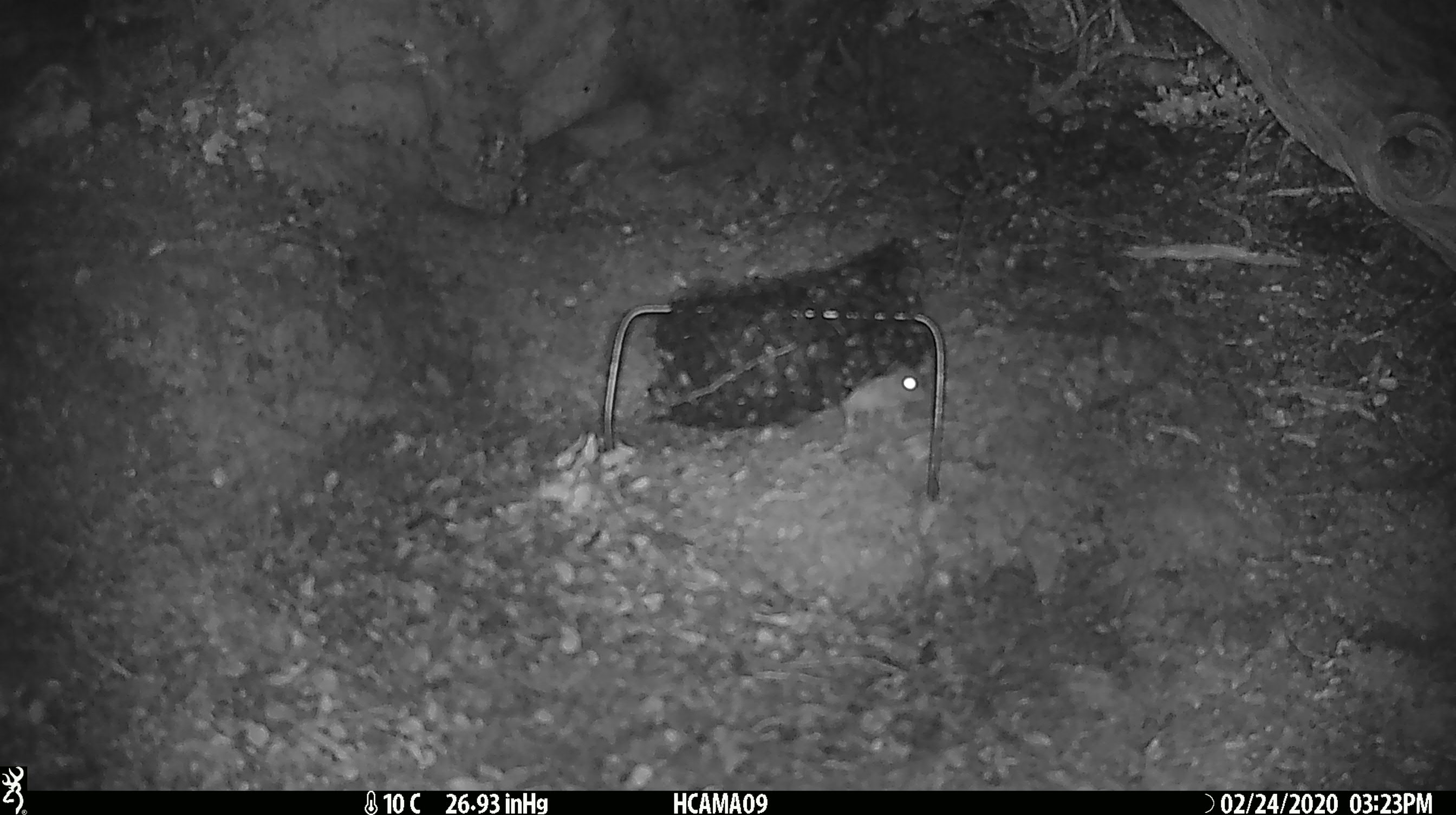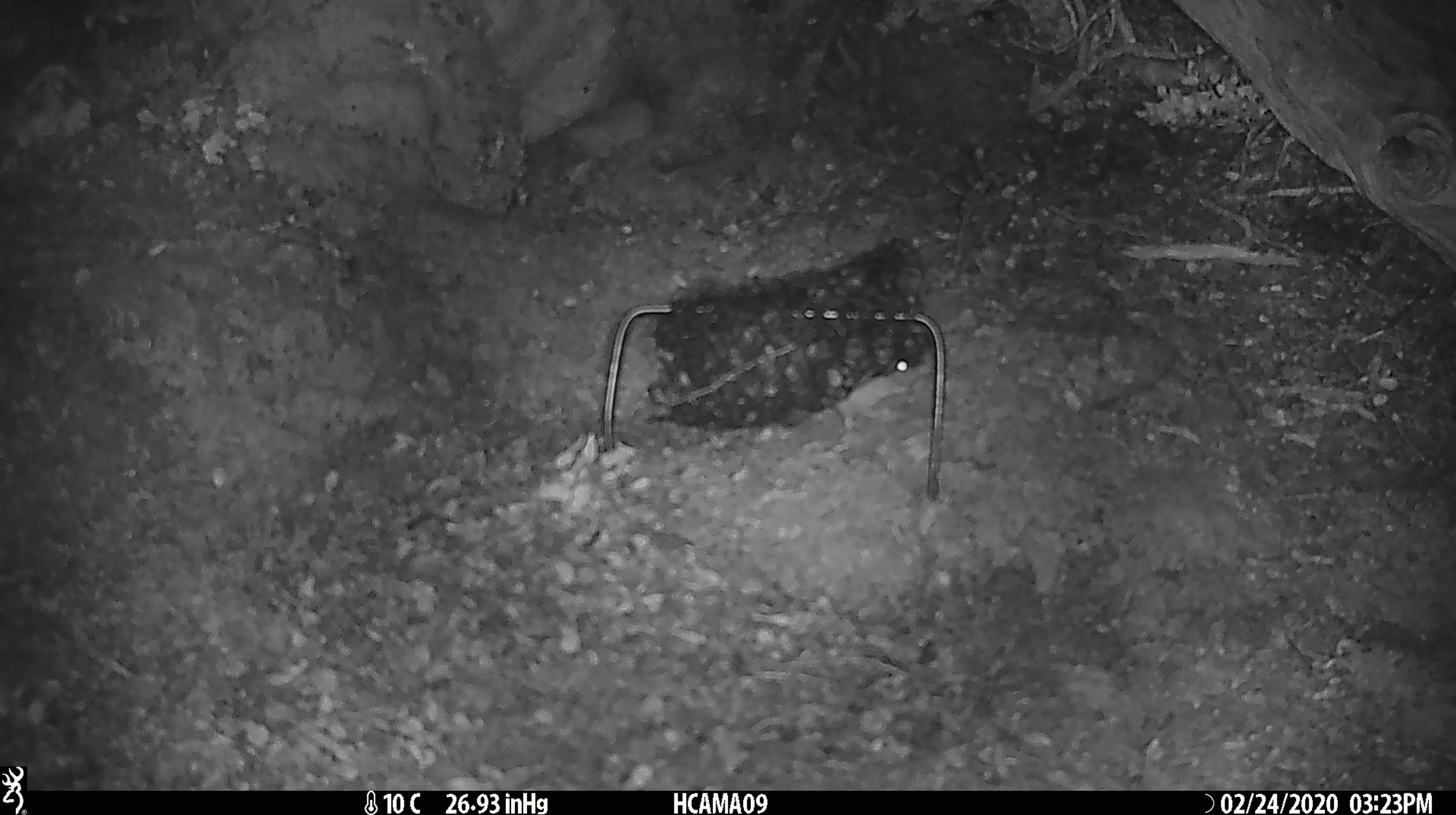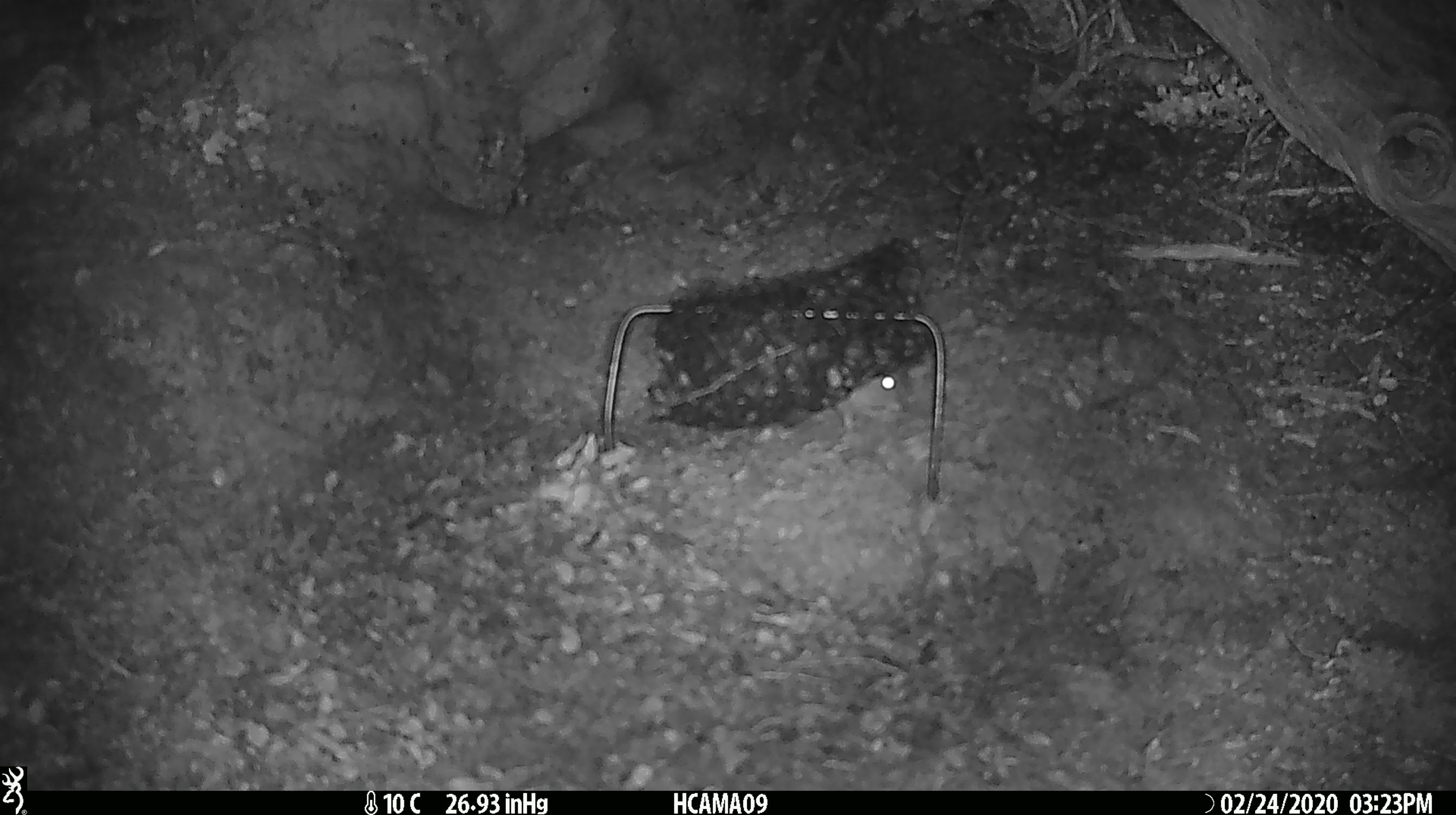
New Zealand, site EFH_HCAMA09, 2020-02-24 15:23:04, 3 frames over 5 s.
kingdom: Animalia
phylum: Chordata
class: Mammalia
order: Rodentia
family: Muridae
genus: Mus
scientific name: Mus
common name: mouse